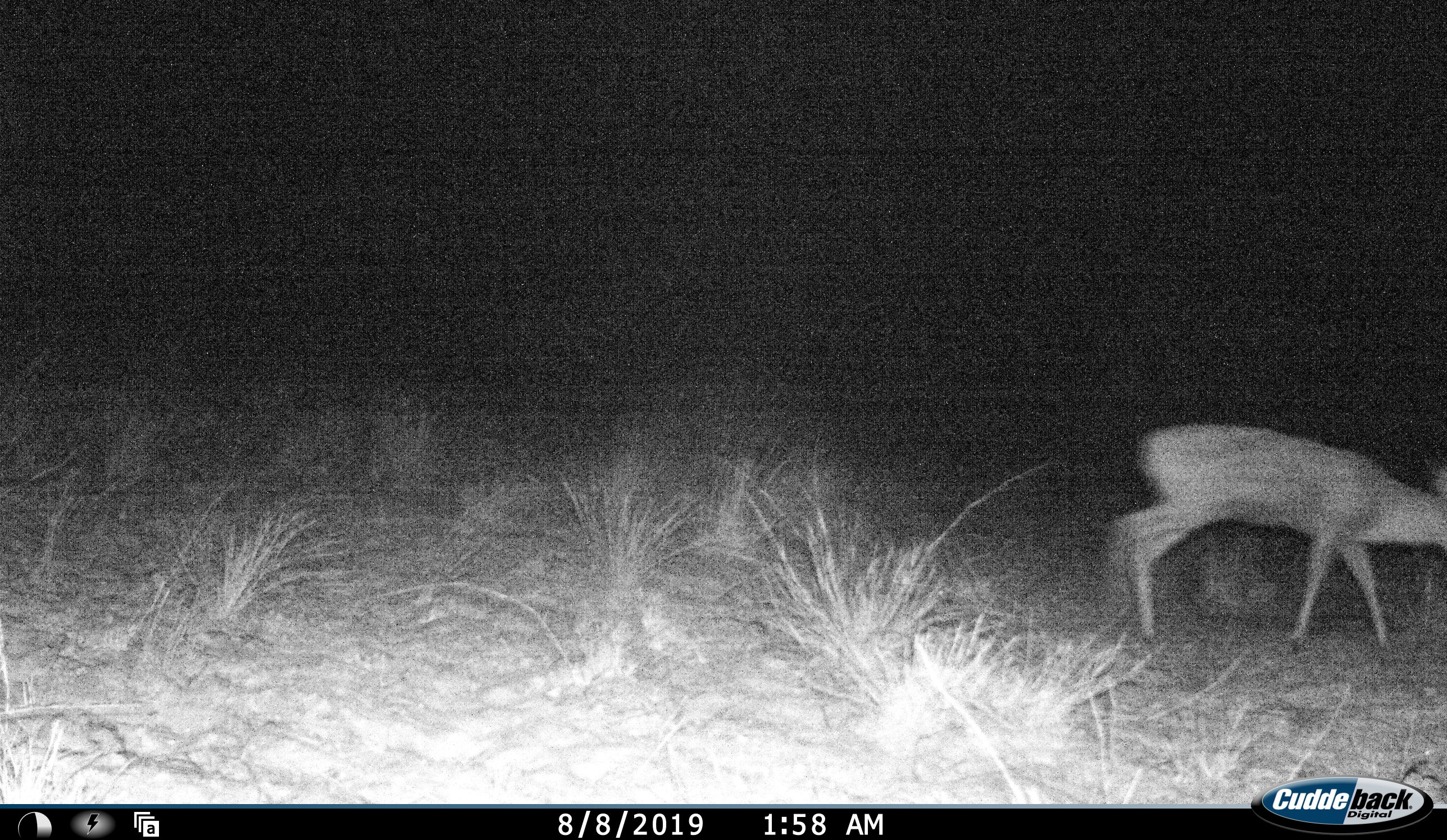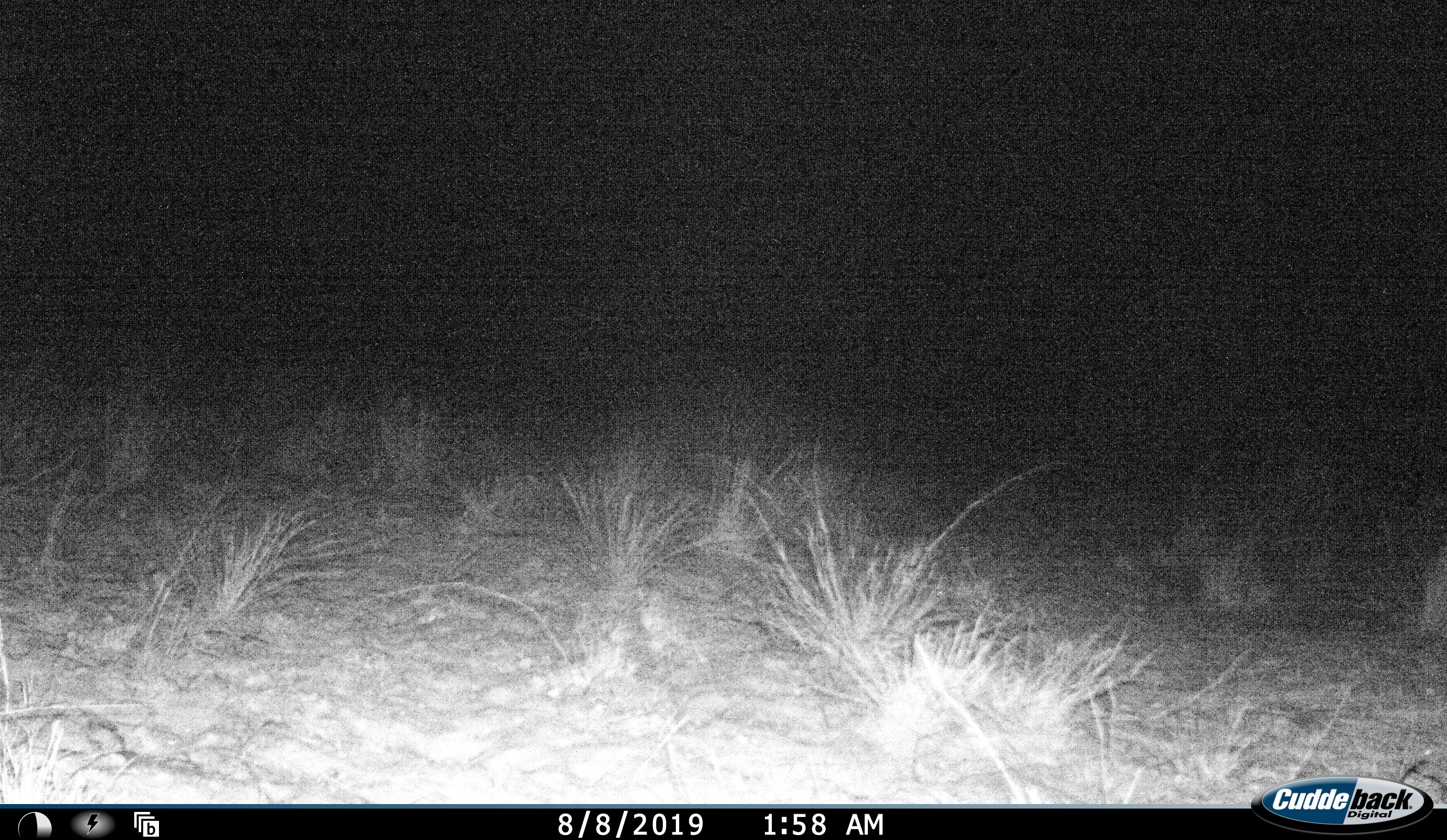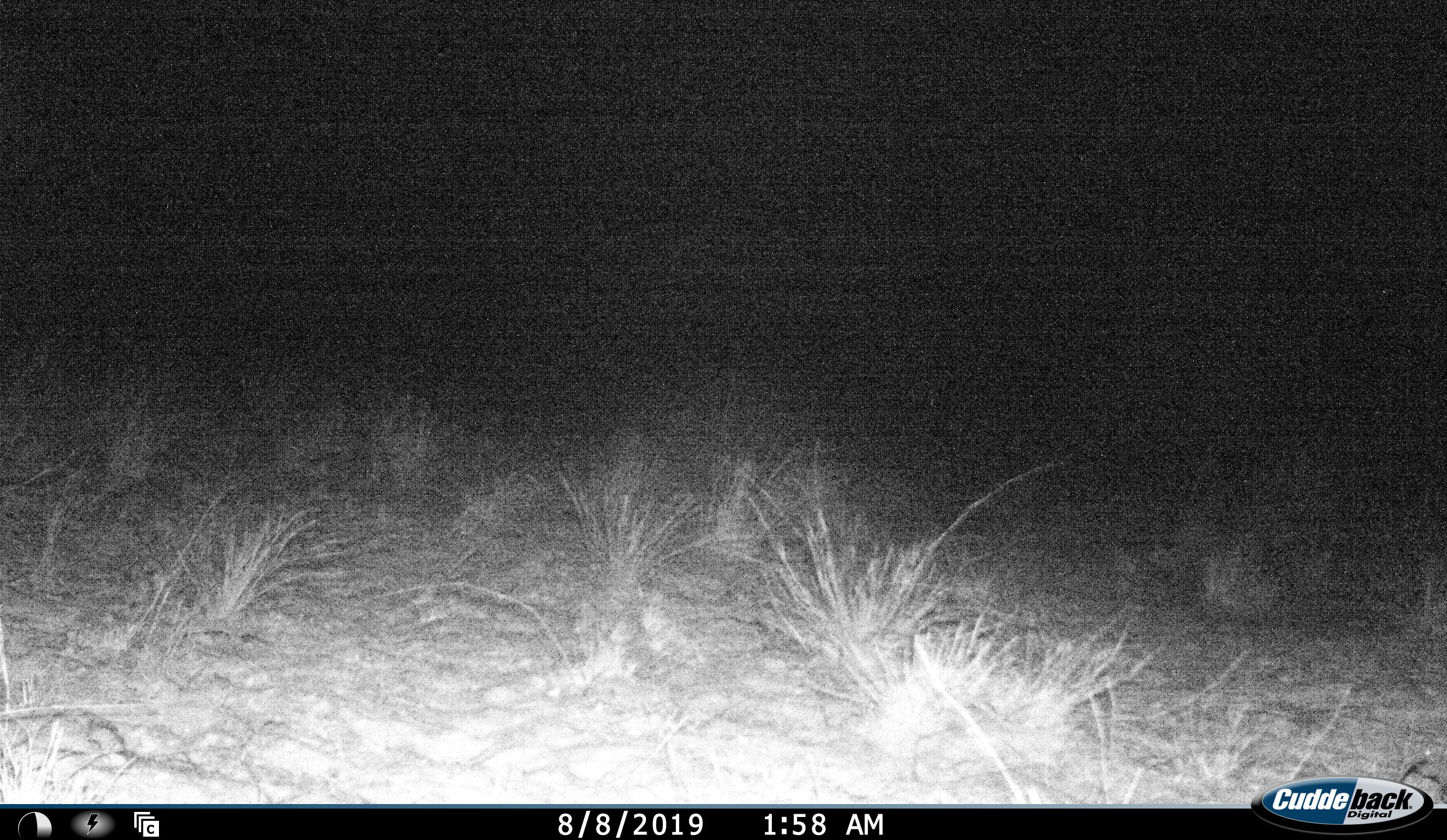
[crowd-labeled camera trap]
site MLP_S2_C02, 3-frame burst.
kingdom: Animalia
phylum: Chordata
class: Mammalia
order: Artiodactyla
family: Bovidae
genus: Sylvicapra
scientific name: Sylvicapra grimmia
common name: common duiker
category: duikercommongrey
Duikercommongrey (common duiker) (Sylvicapra grimmia), count 1. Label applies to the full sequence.